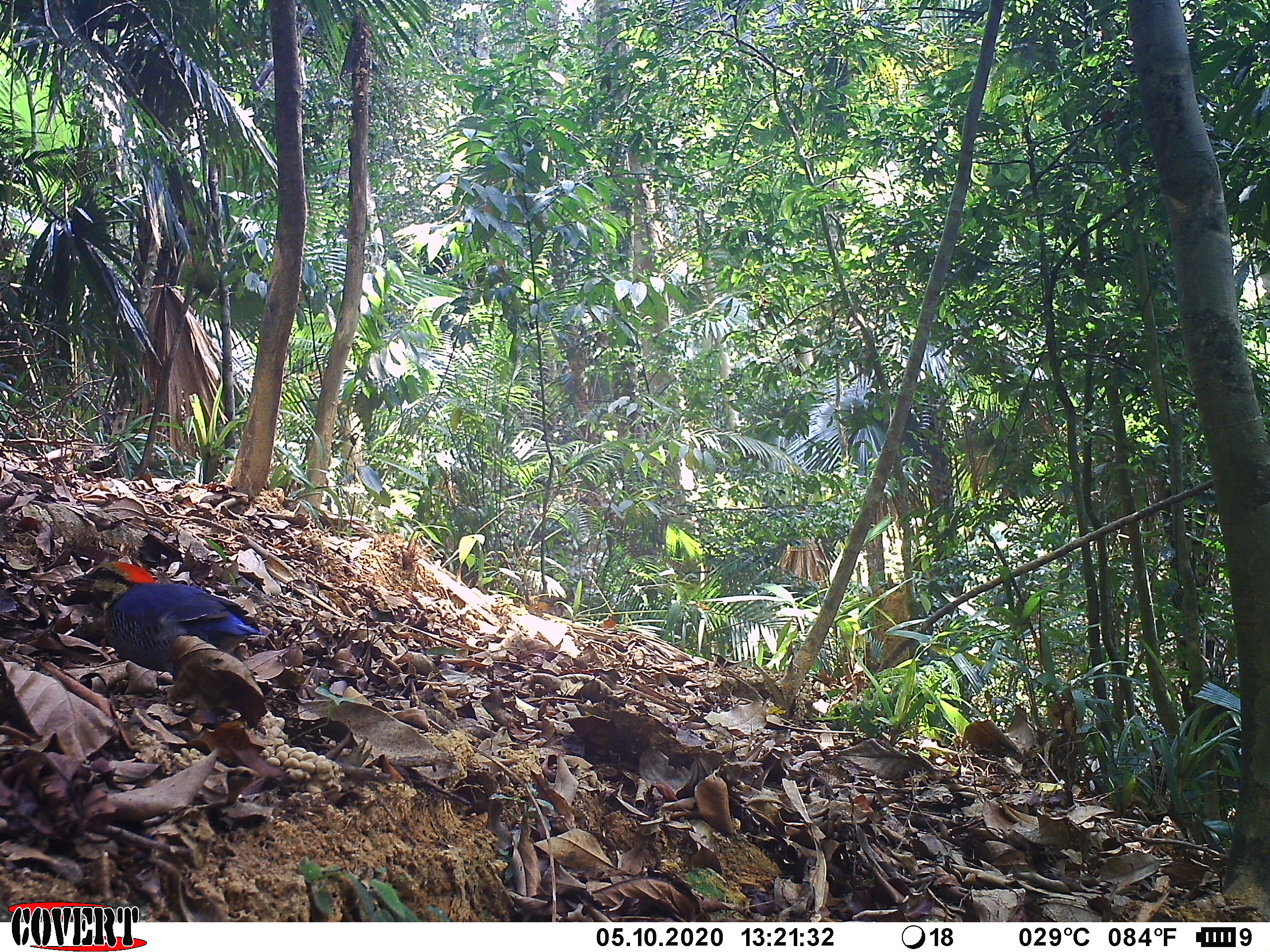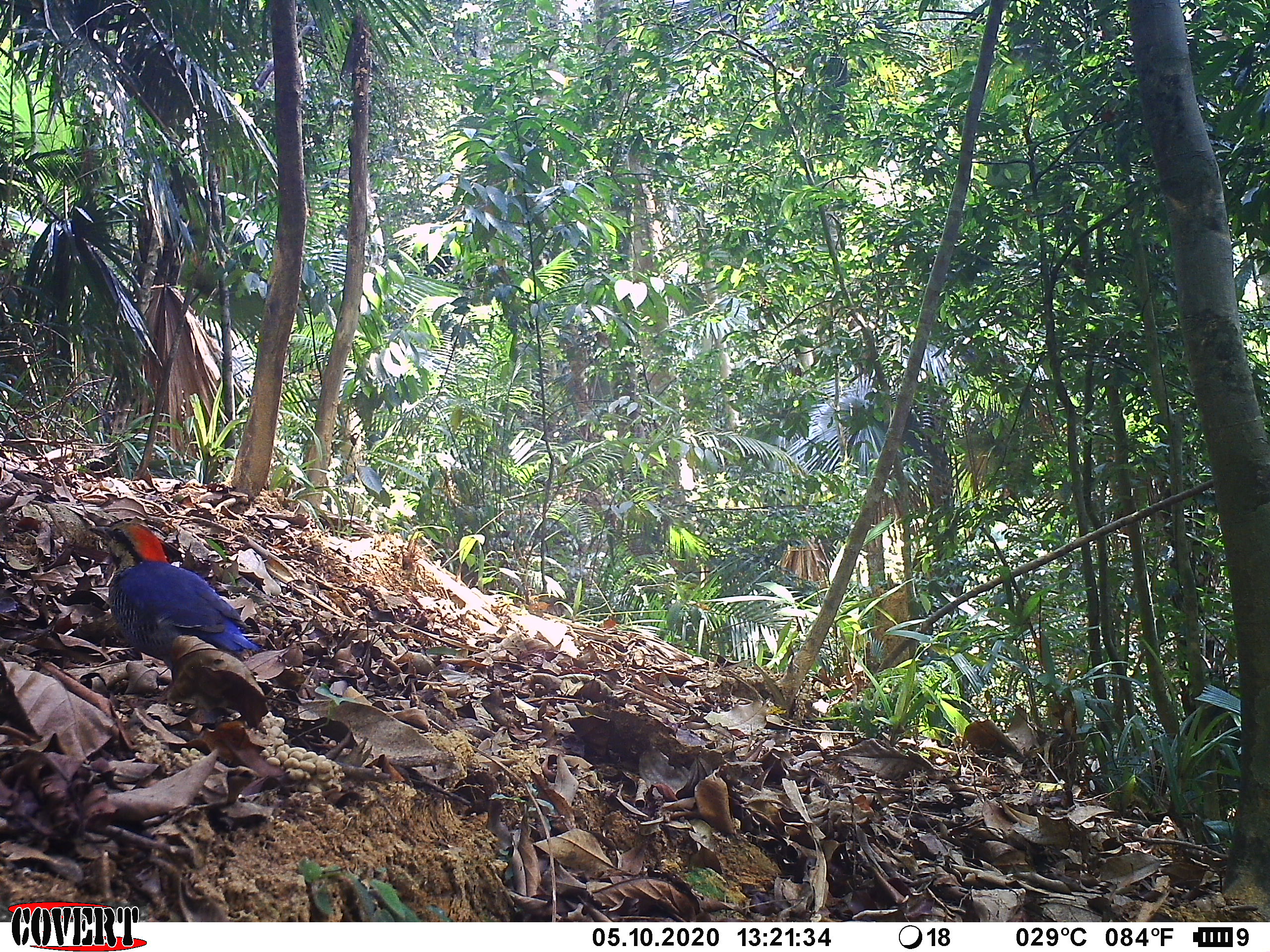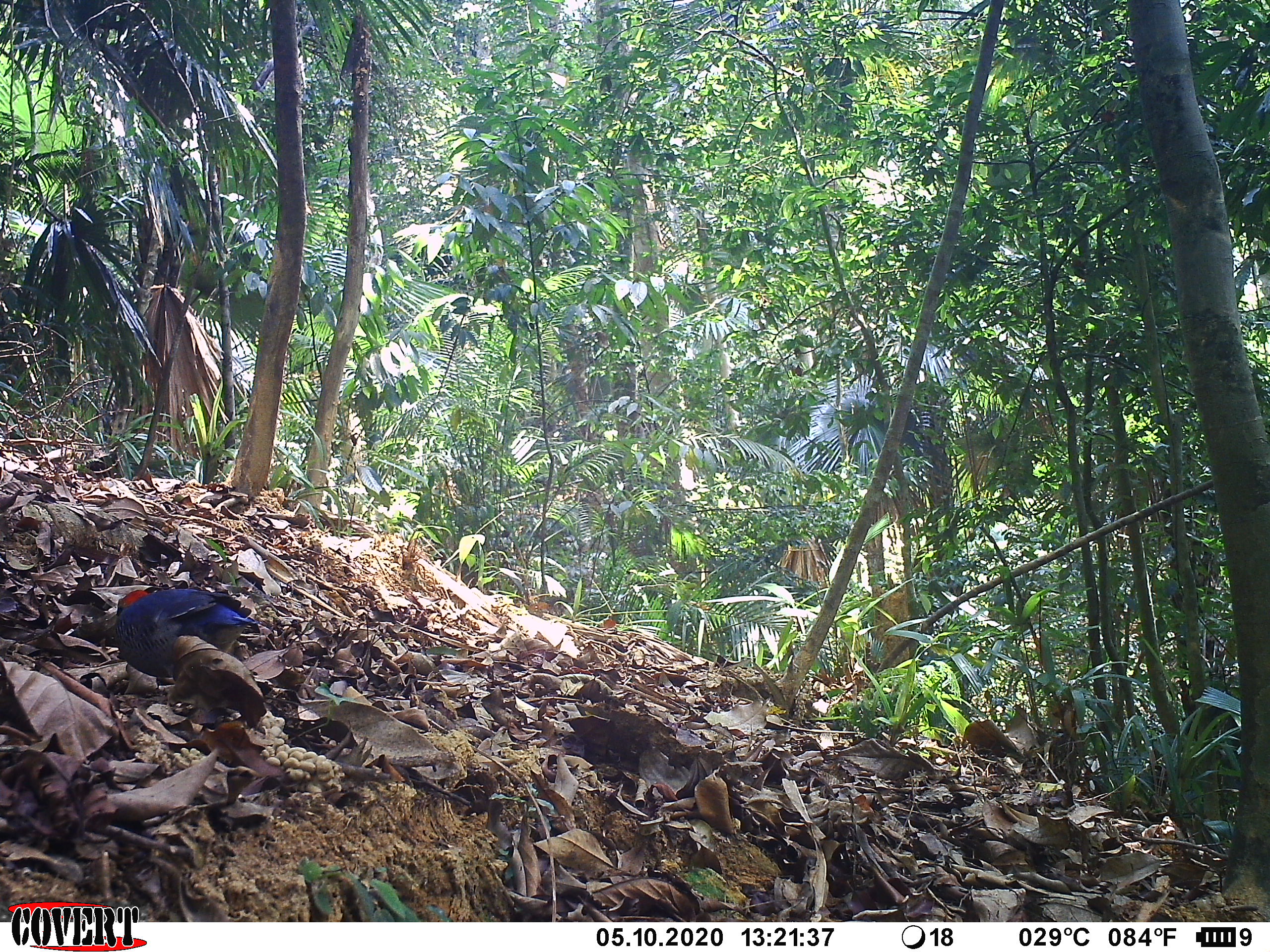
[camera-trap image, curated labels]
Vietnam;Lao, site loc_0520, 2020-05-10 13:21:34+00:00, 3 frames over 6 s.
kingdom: Animalia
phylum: Chordata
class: Aves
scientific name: Aves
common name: bird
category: unidentified bird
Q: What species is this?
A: Unidentified bird (bird) (Aves).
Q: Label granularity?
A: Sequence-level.